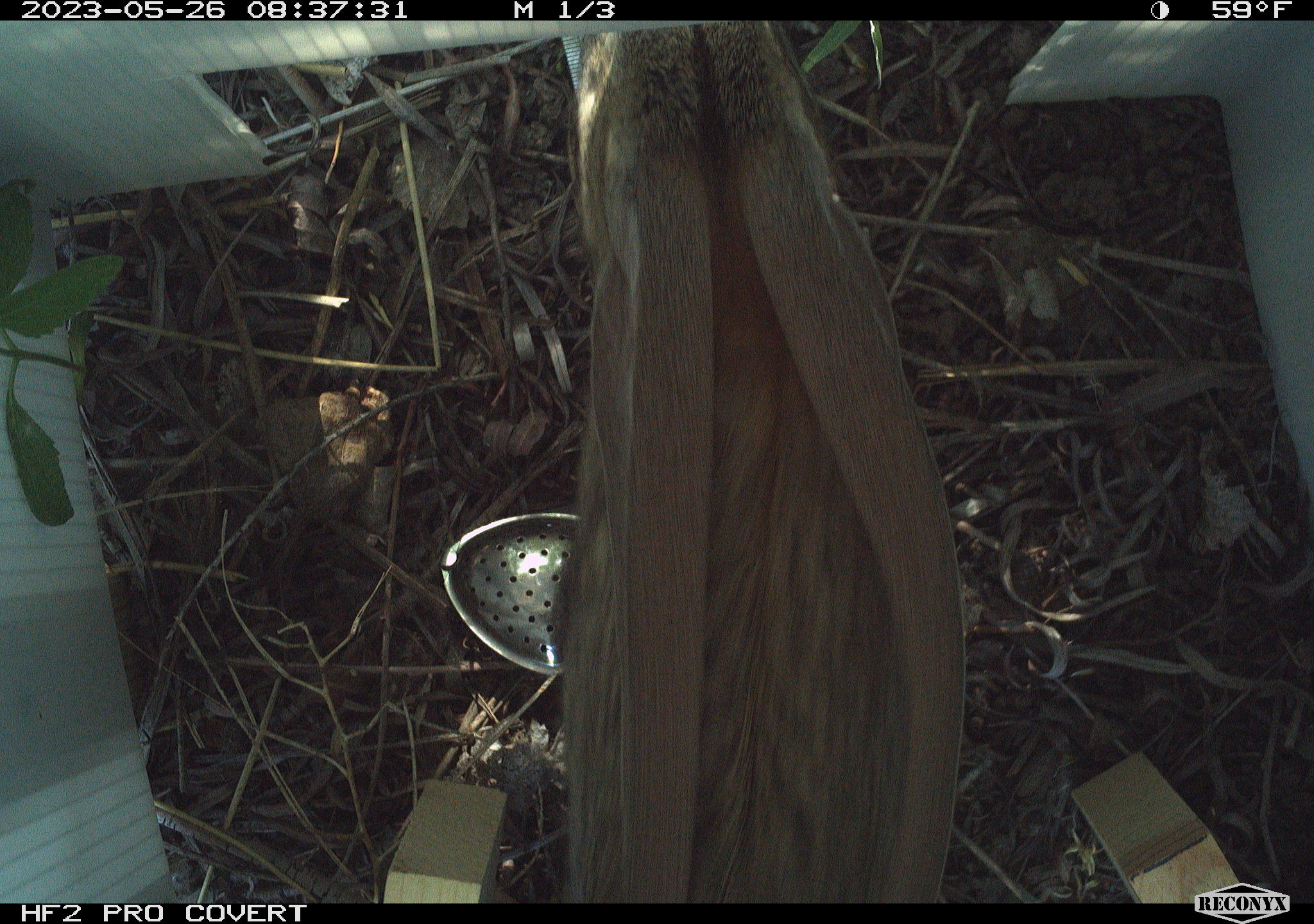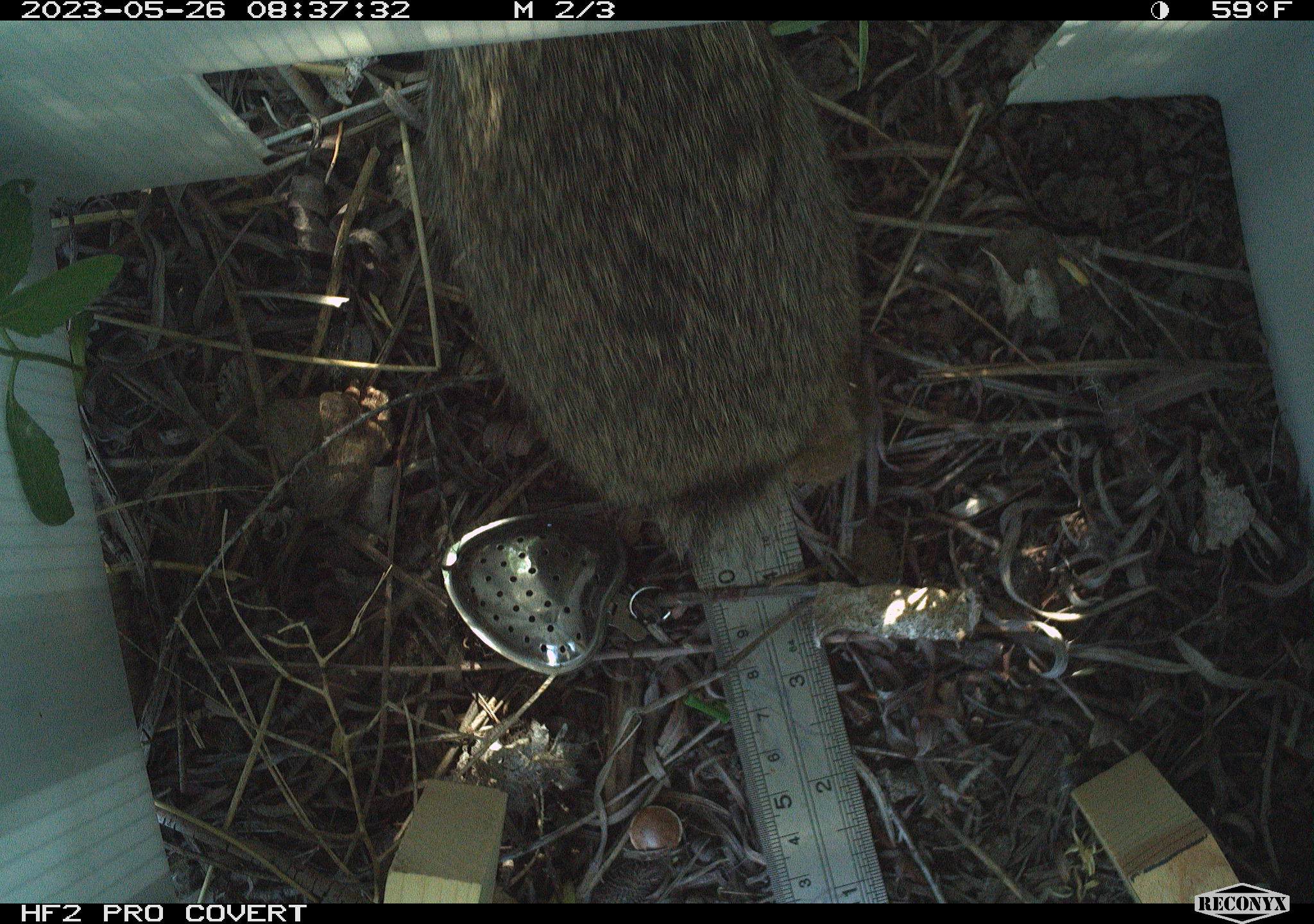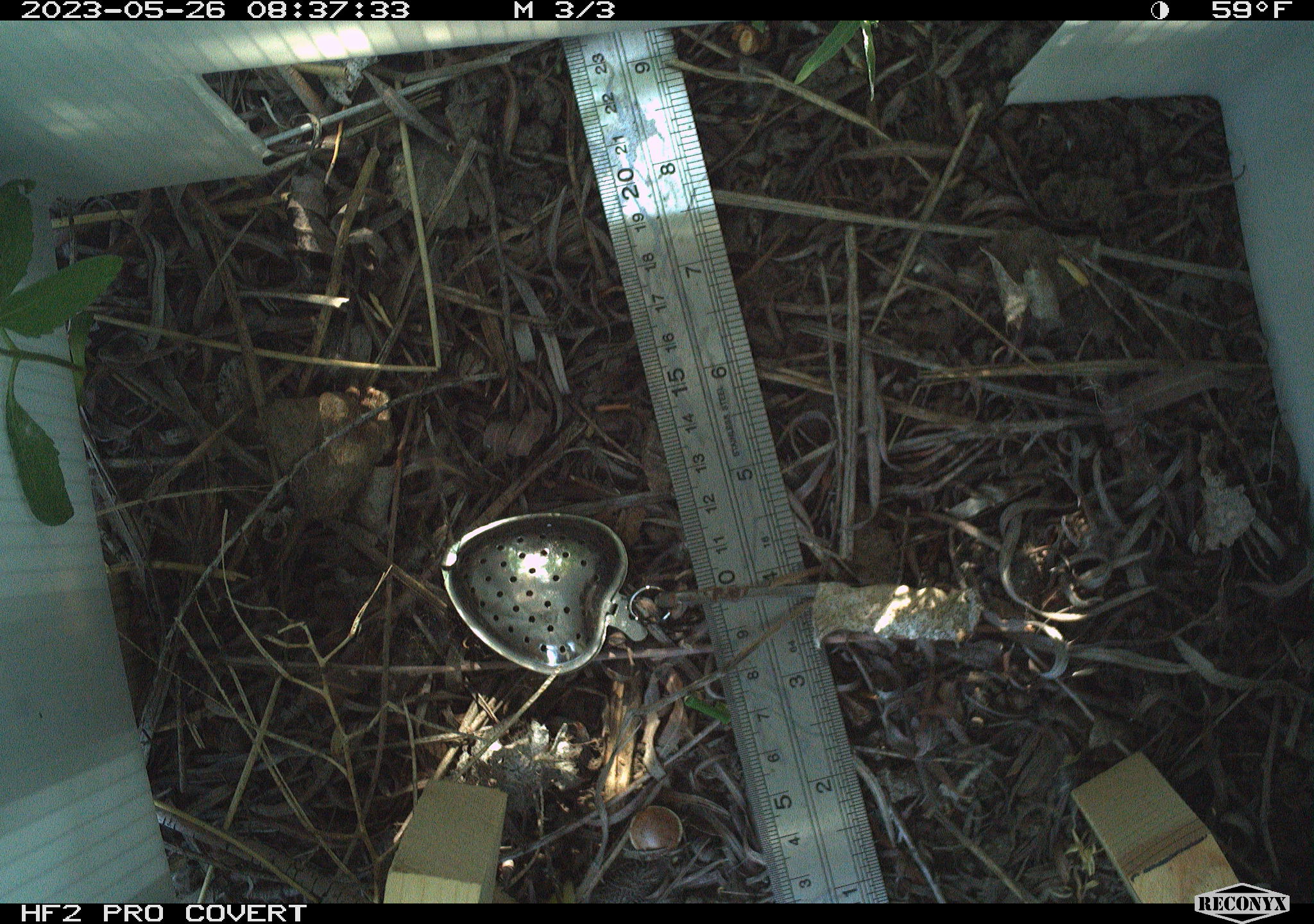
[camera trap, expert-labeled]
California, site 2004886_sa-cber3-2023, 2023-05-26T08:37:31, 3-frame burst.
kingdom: Animalia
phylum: Chordata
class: Mammalia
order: Lagomorpha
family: Leporidae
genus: Sylvilagus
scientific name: Sylvilagus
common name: cottontail rabbits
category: sylvilagus species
Sylvilagus species (cottontail rabbits) (Sylvilagus).